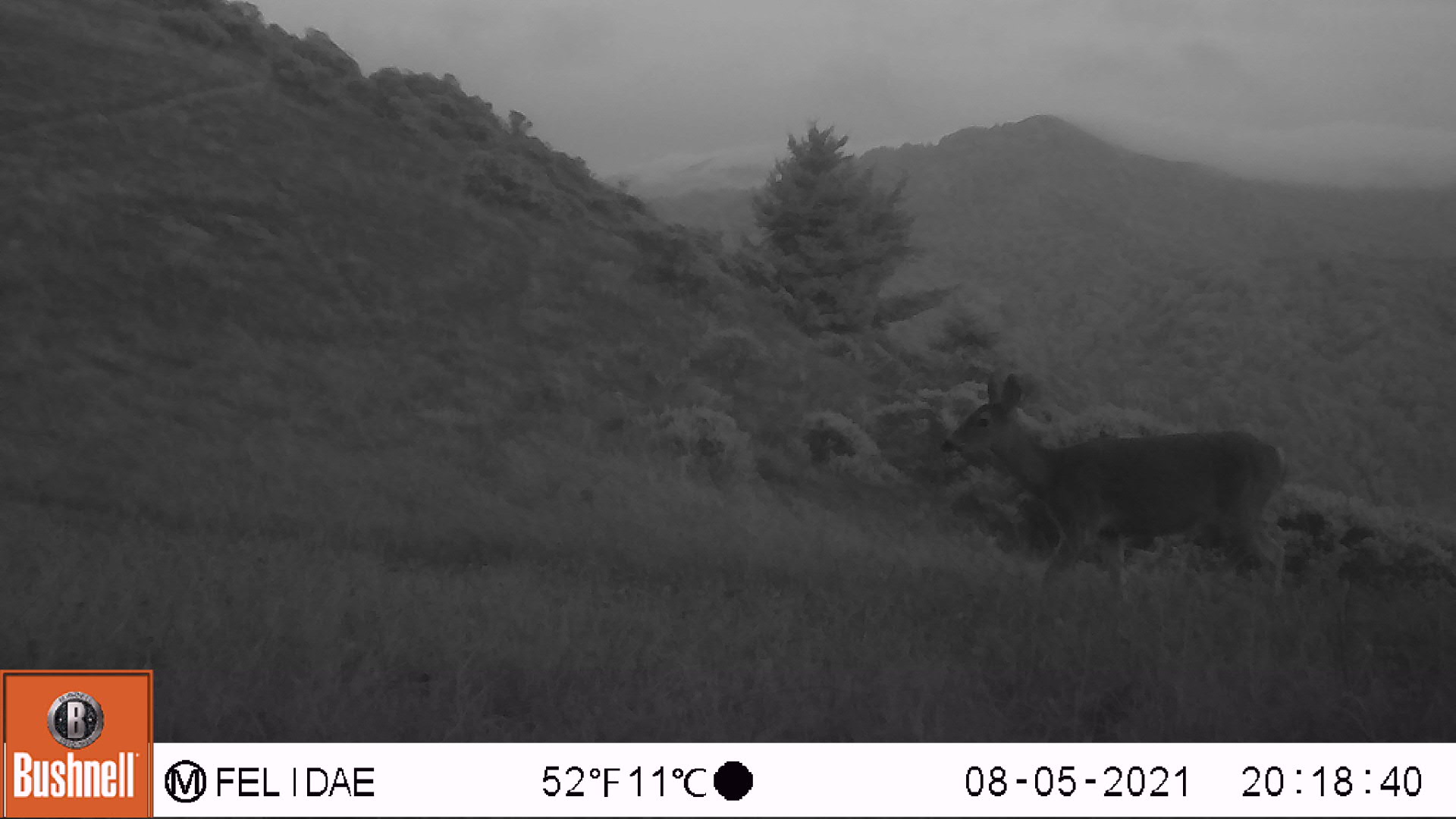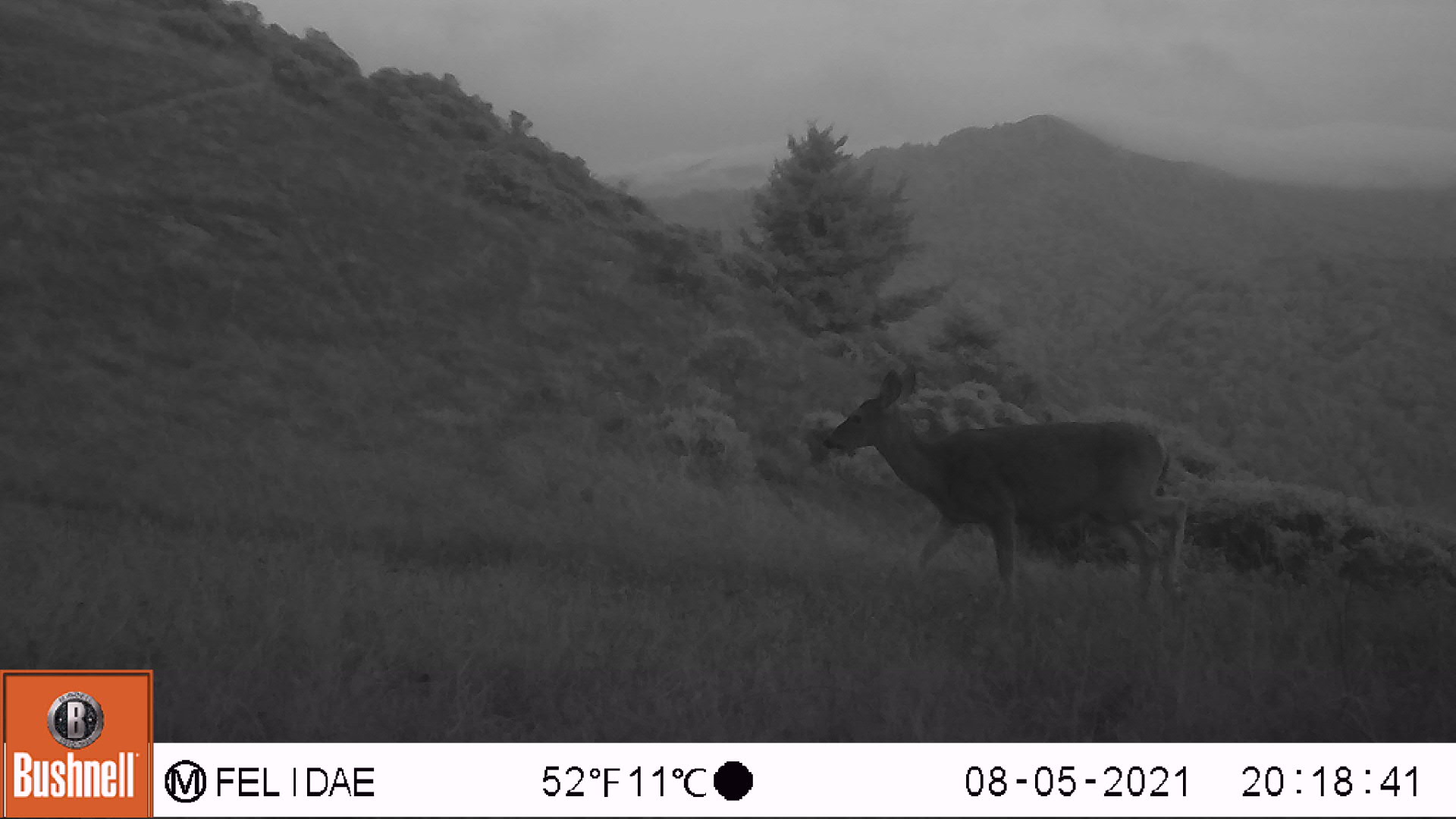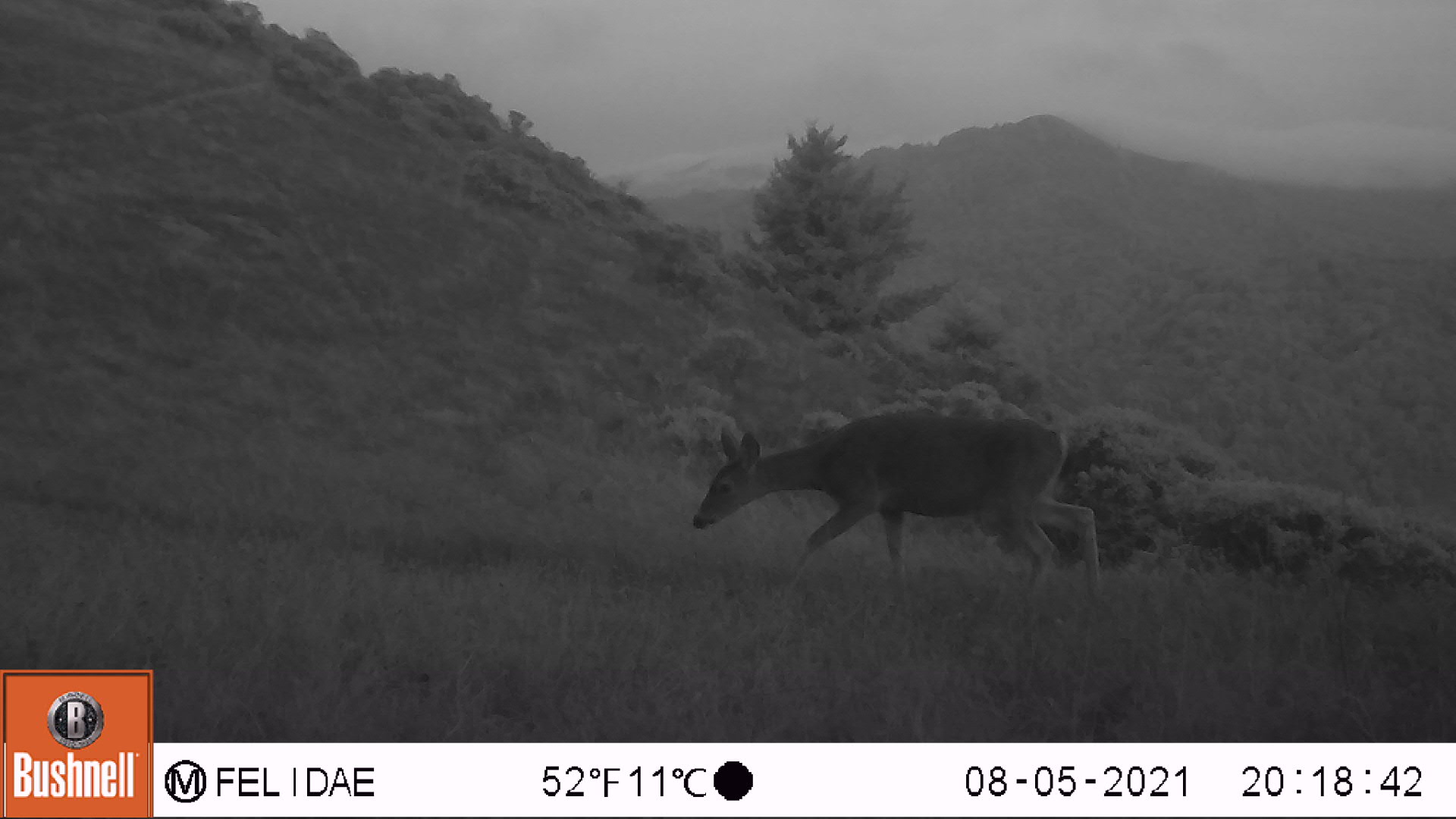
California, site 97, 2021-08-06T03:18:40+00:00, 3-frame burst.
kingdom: Animalia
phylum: Chordata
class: Mammalia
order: Artiodactyla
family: Cervidae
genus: Odocoileus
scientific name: Odocoileus hemionus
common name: mule deer